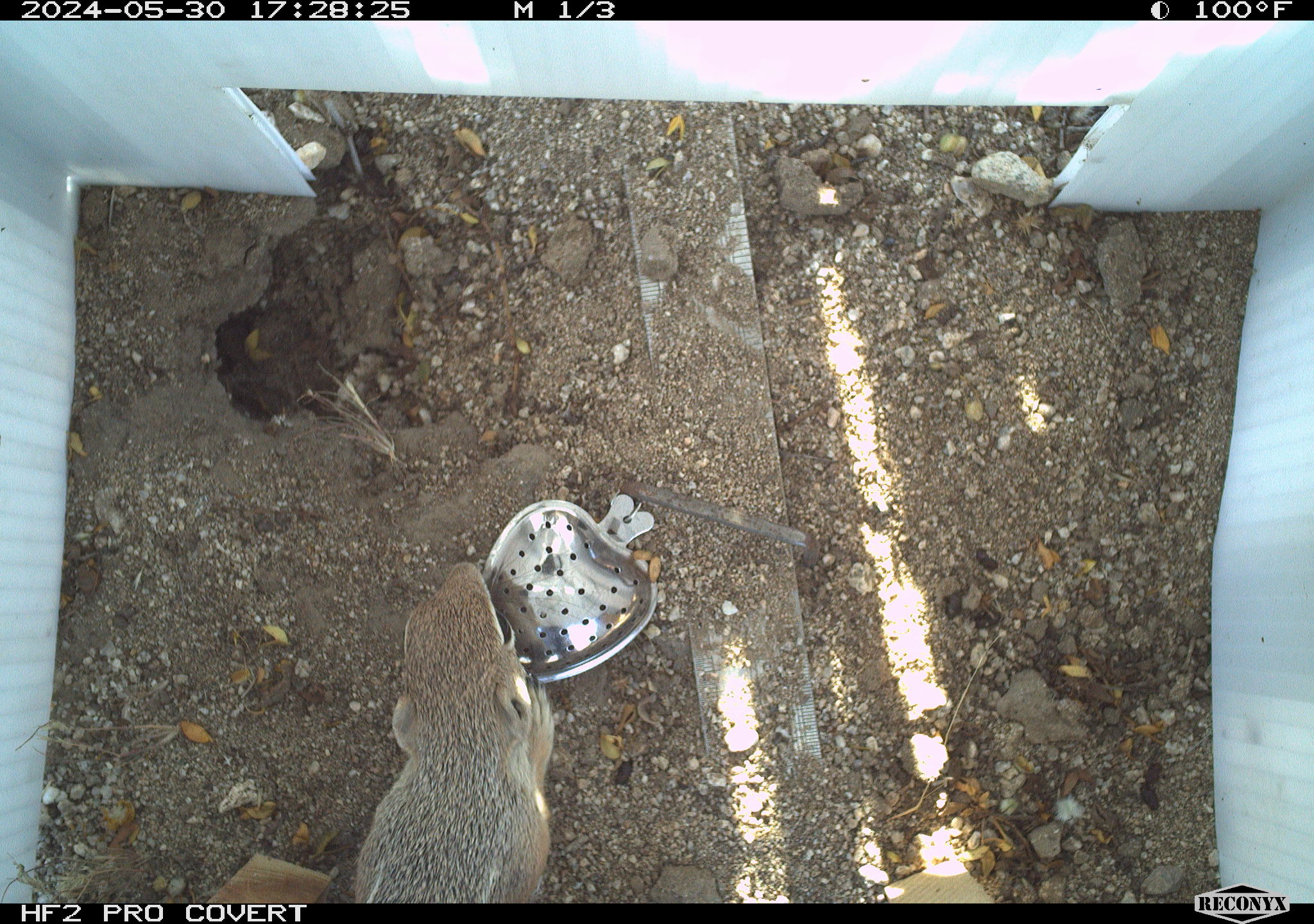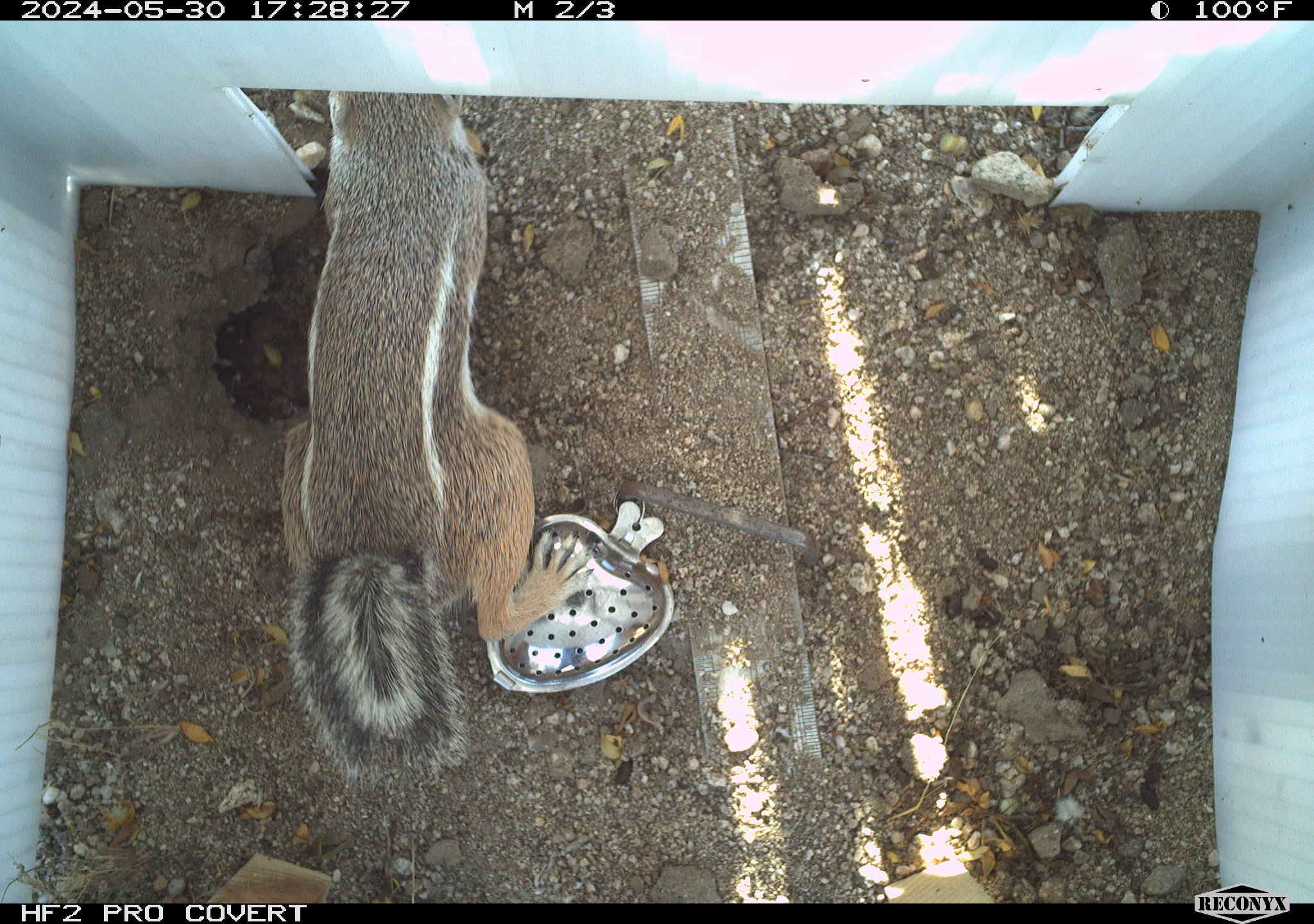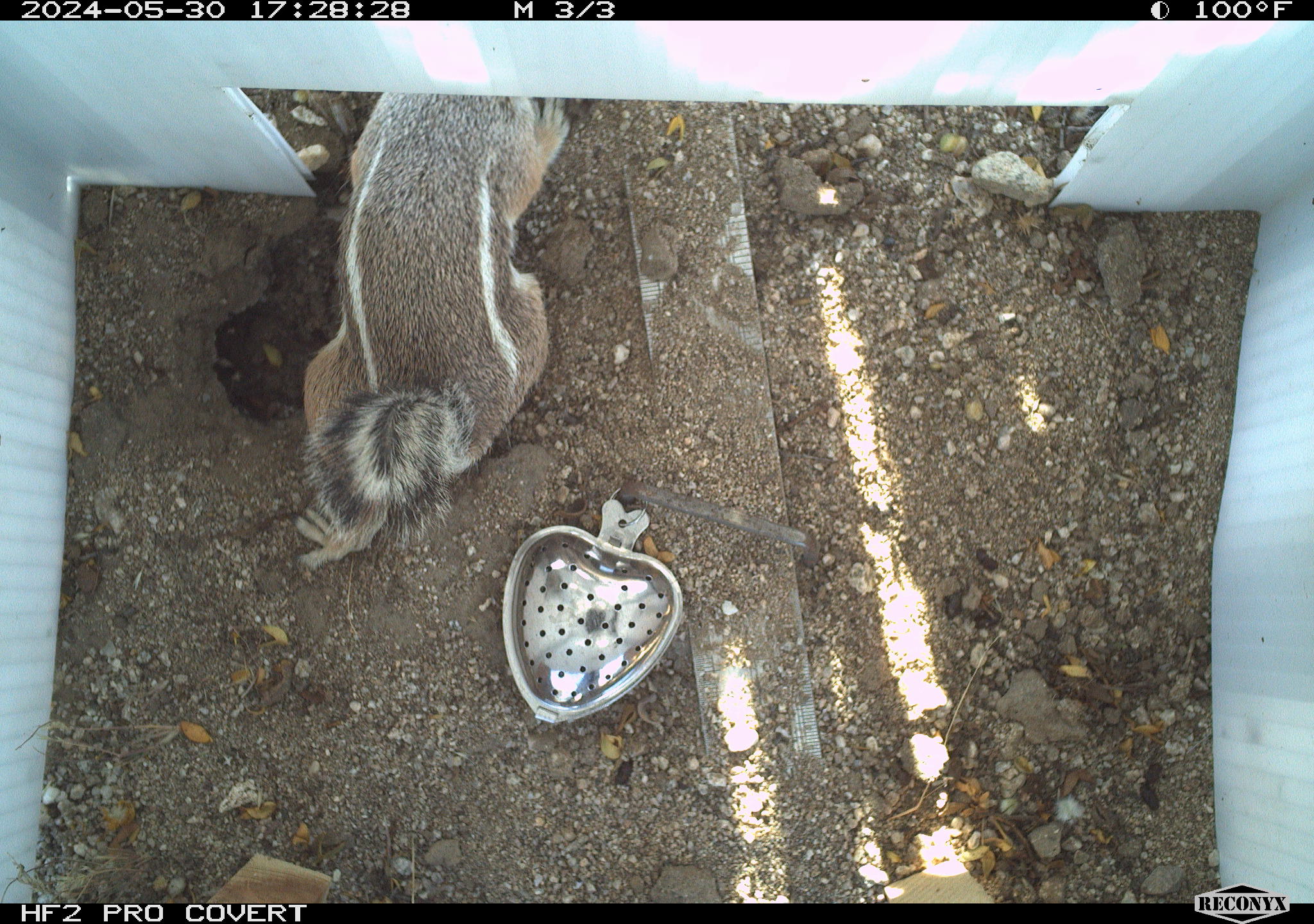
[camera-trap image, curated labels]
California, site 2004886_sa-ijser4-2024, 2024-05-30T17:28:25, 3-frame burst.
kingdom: Animalia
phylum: Chordata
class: Mammalia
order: Rodentia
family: Sciuridae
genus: Ammospermophilus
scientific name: Ammospermophilus leucurus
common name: white-tailed antelope squirrel